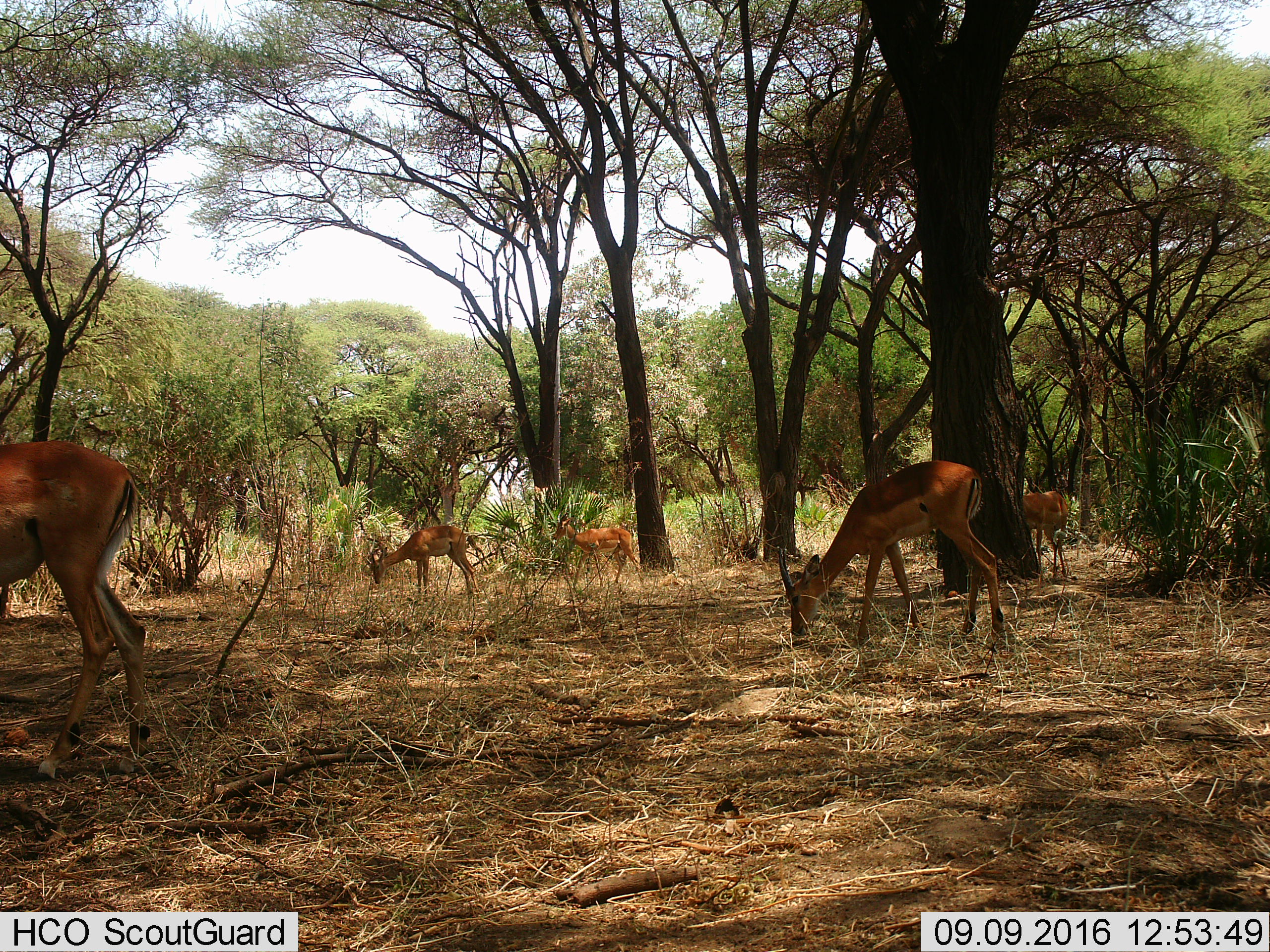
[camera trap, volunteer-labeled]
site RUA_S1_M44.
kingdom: Animalia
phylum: Chordata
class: Mammalia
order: Artiodactyla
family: Bovidae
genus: Aepyceros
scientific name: Aepyceros melampus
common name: impala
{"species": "impala (Aepyceros melampus)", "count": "5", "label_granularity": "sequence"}